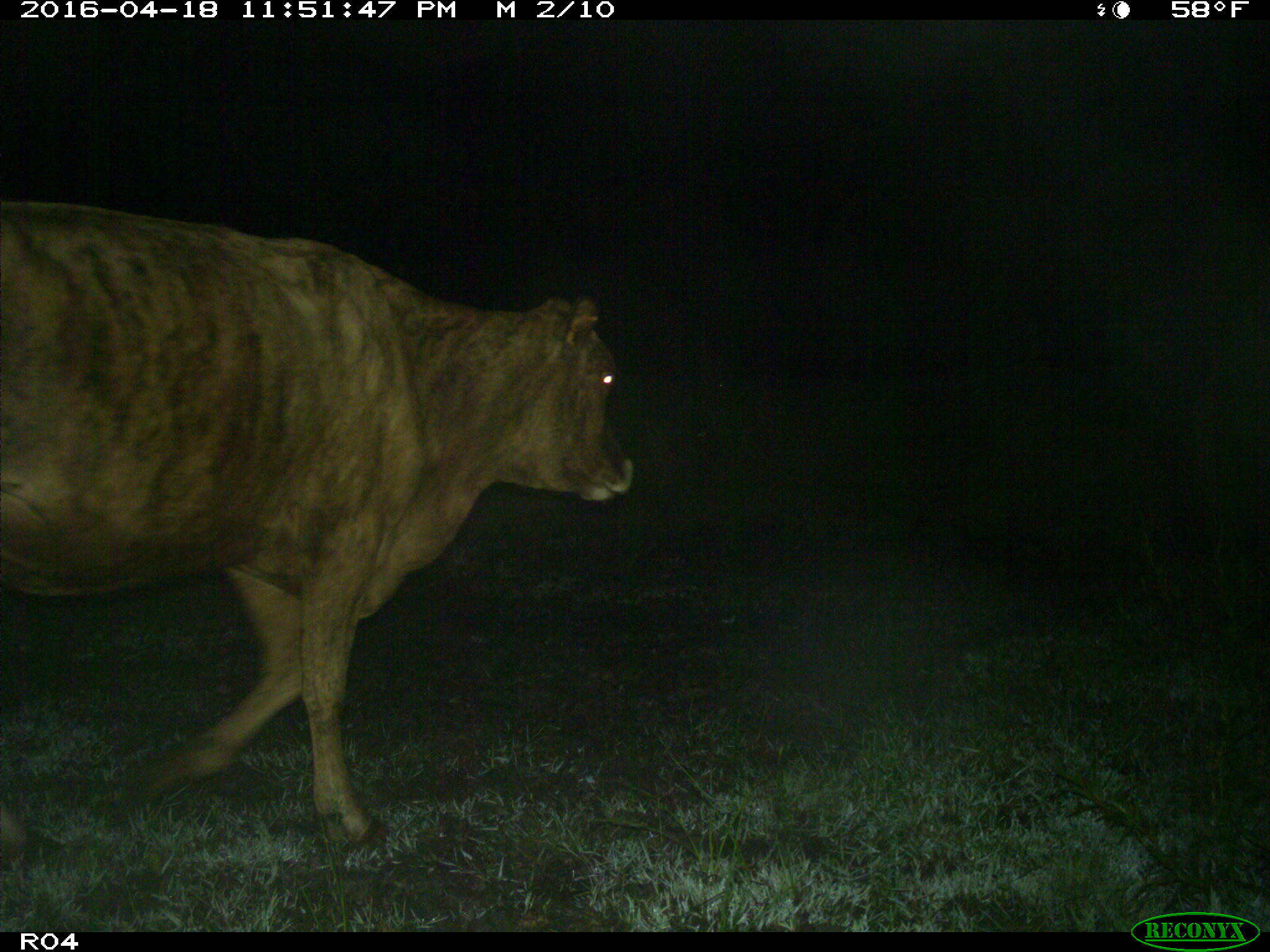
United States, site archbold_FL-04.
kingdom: Animalia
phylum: Chordata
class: Mammalia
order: Artiodactyla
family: Bovidae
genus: Bos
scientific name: Bos taurus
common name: domestic cow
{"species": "Bos taurus (domestic cow)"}